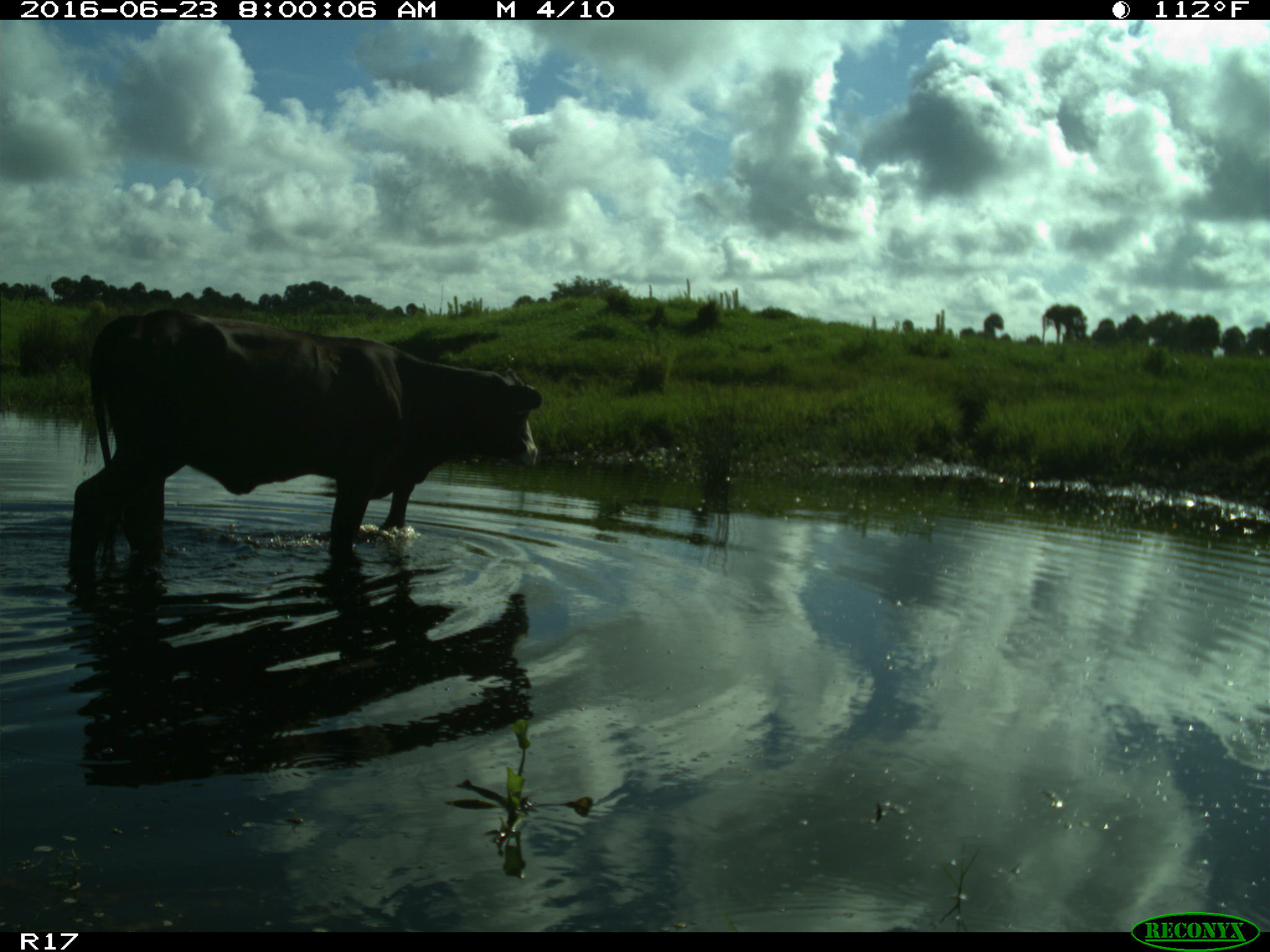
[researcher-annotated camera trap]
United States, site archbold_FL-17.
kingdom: Animalia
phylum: Chordata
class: Mammalia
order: Artiodactyla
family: Bovidae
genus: Bos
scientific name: Bos taurus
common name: domestic cow